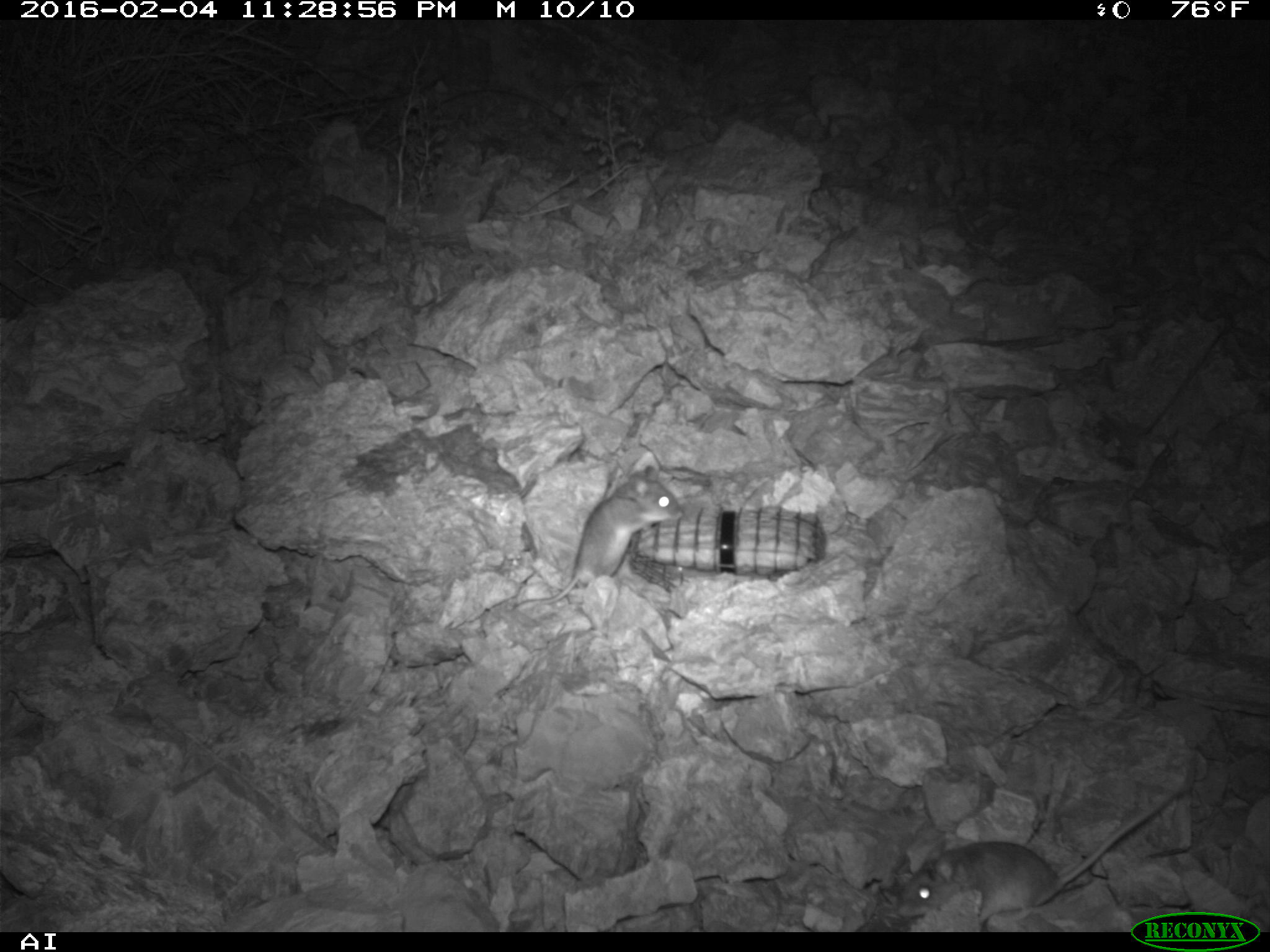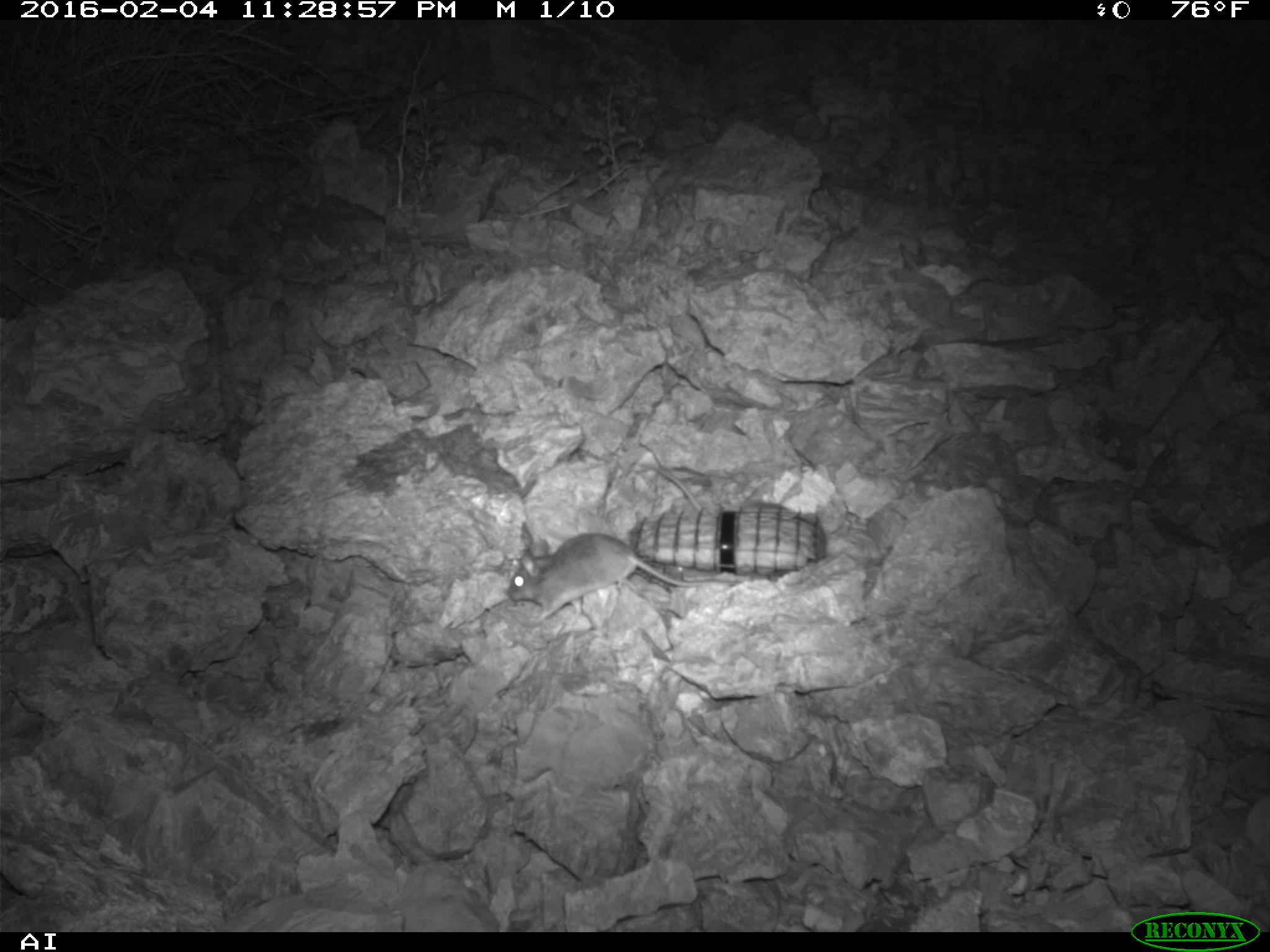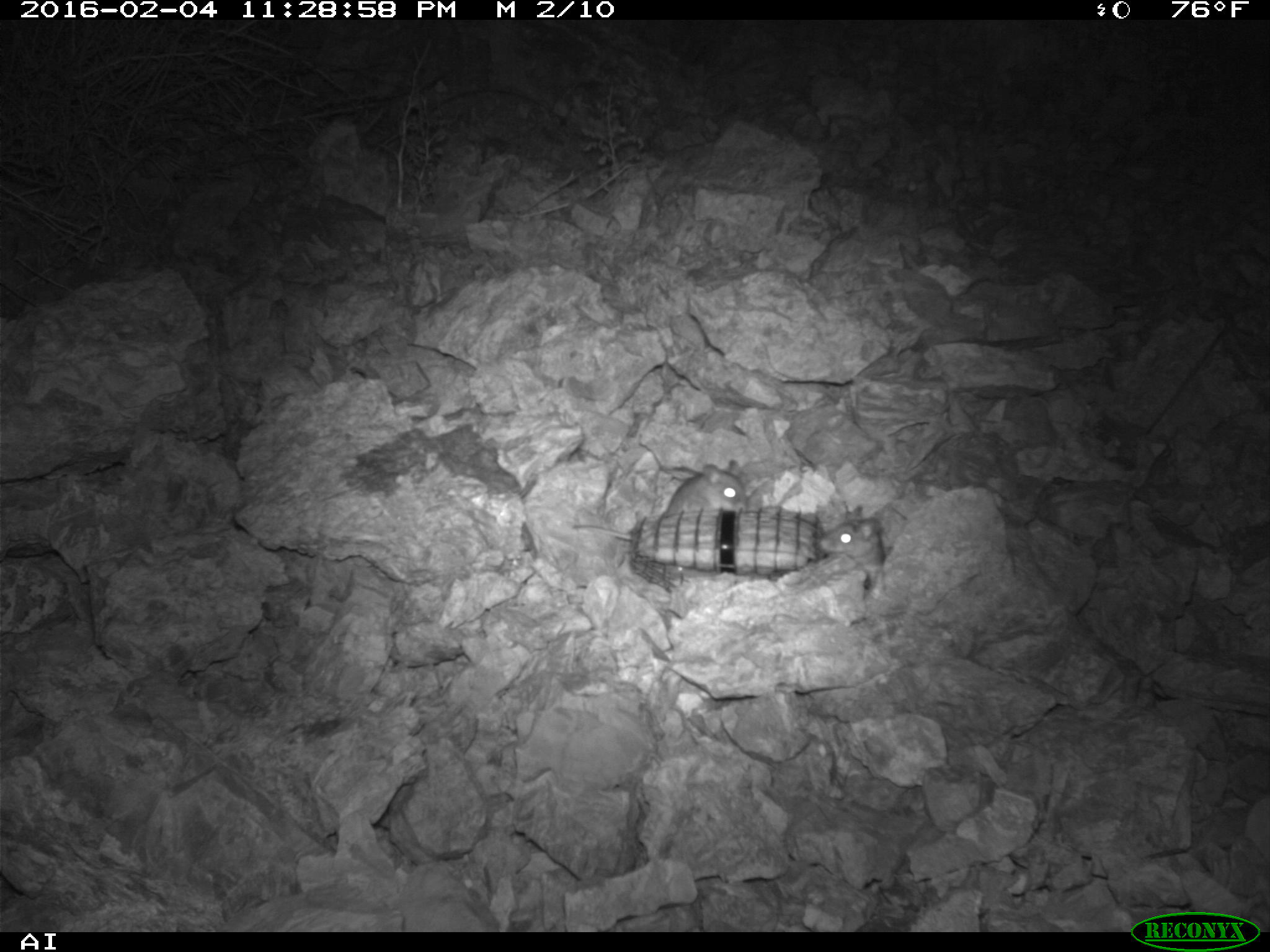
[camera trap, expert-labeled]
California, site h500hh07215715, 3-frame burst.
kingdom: Animalia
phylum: Chordata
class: Mammalia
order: Rodentia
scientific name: Rodentia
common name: rodent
Rodent (Rodentia).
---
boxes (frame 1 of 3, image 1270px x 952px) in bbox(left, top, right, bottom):
rodent: bbox(897, 791, 1180, 933); bbox(515, 465, 683, 607)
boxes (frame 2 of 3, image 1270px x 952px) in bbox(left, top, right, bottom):
rodent: bbox(505, 531, 740, 623); bbox(642, 460, 707, 514)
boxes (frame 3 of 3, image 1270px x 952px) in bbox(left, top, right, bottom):
rodent: bbox(572, 459, 747, 542); bbox(817, 505, 886, 570)